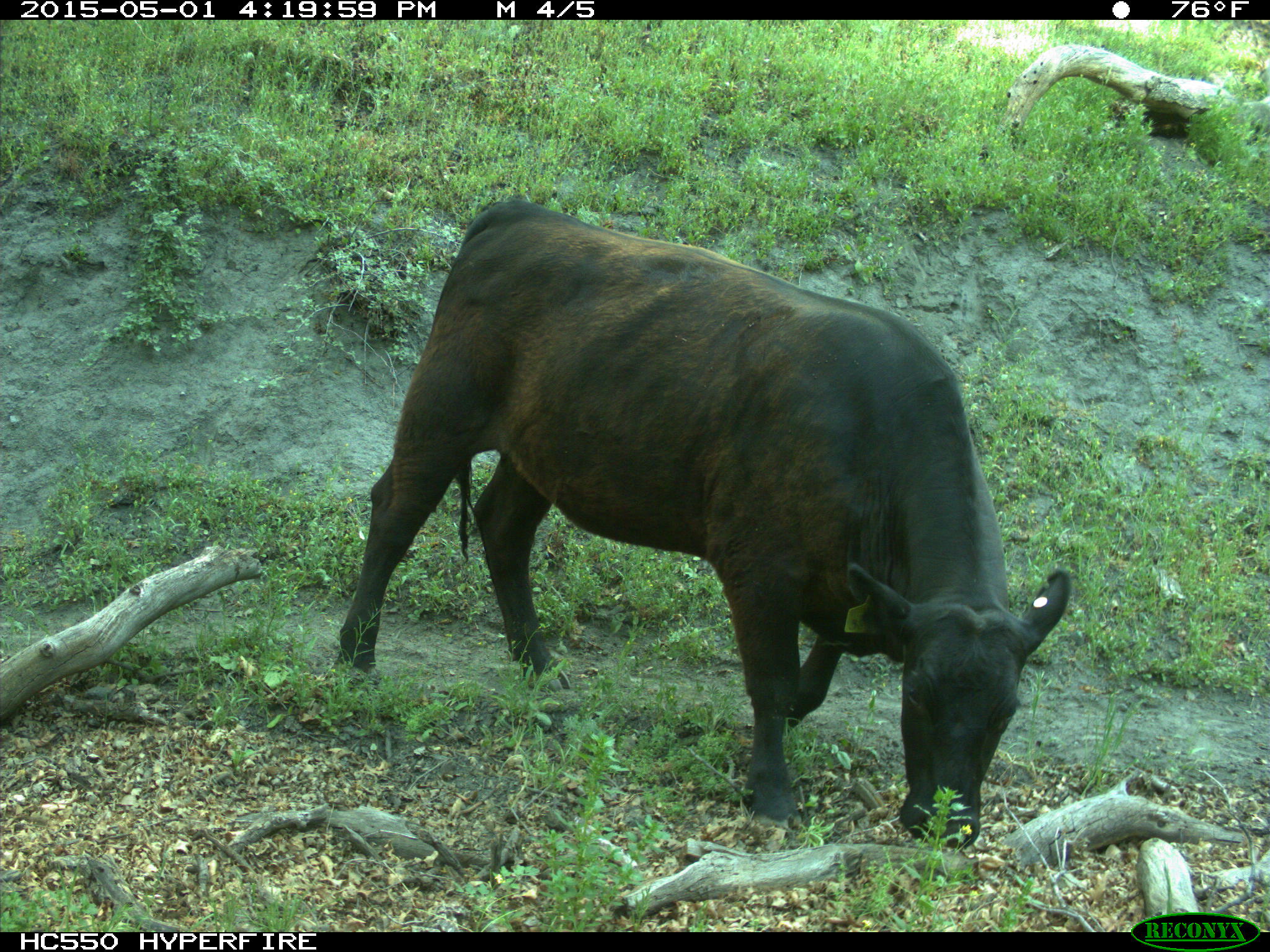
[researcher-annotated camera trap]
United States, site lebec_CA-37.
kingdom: Animalia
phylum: Chordata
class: Mammalia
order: Artiodactyla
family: Bovidae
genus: Bos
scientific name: Bos taurus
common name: domestic cow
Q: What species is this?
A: Bos taurus (domestic cow).